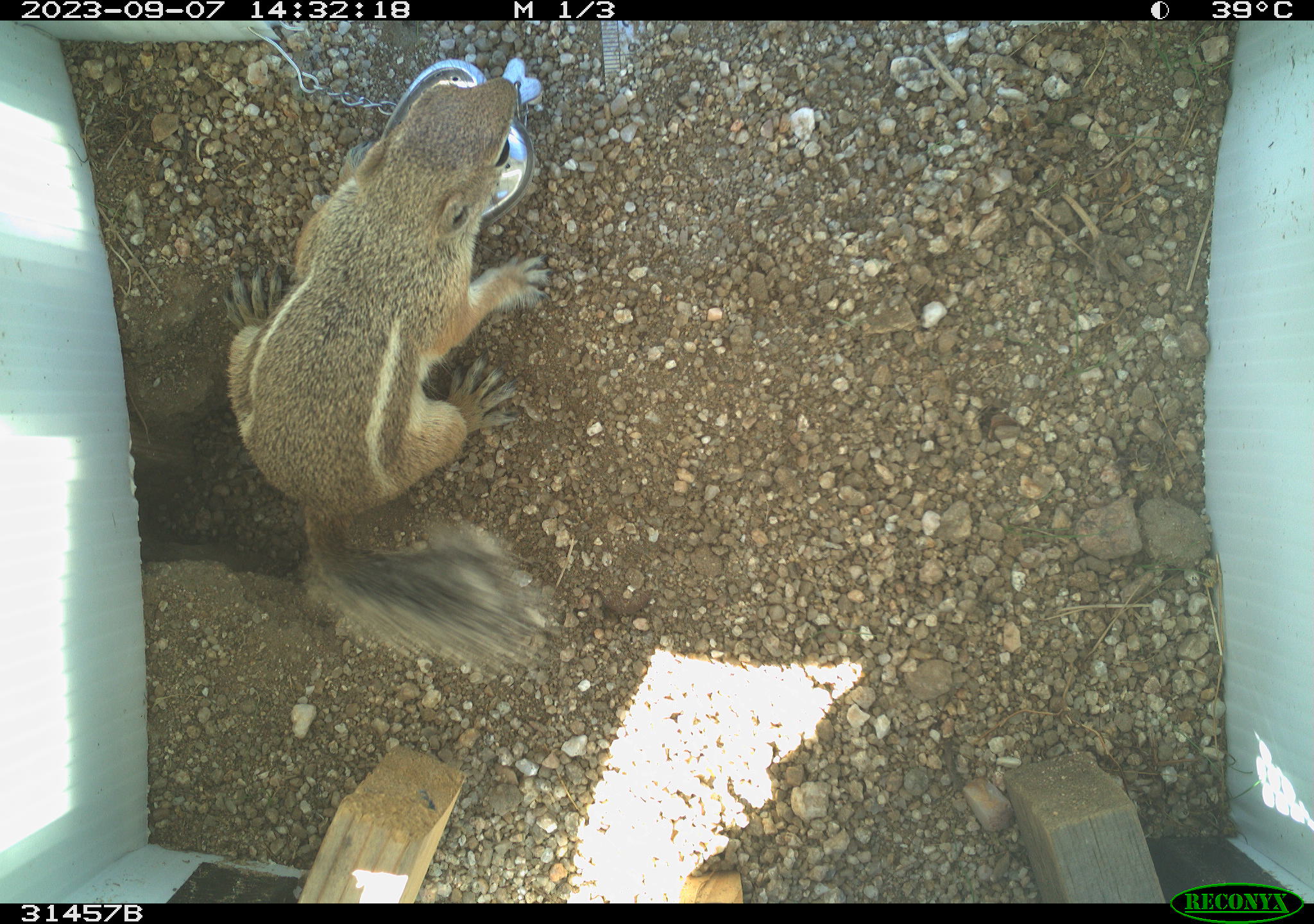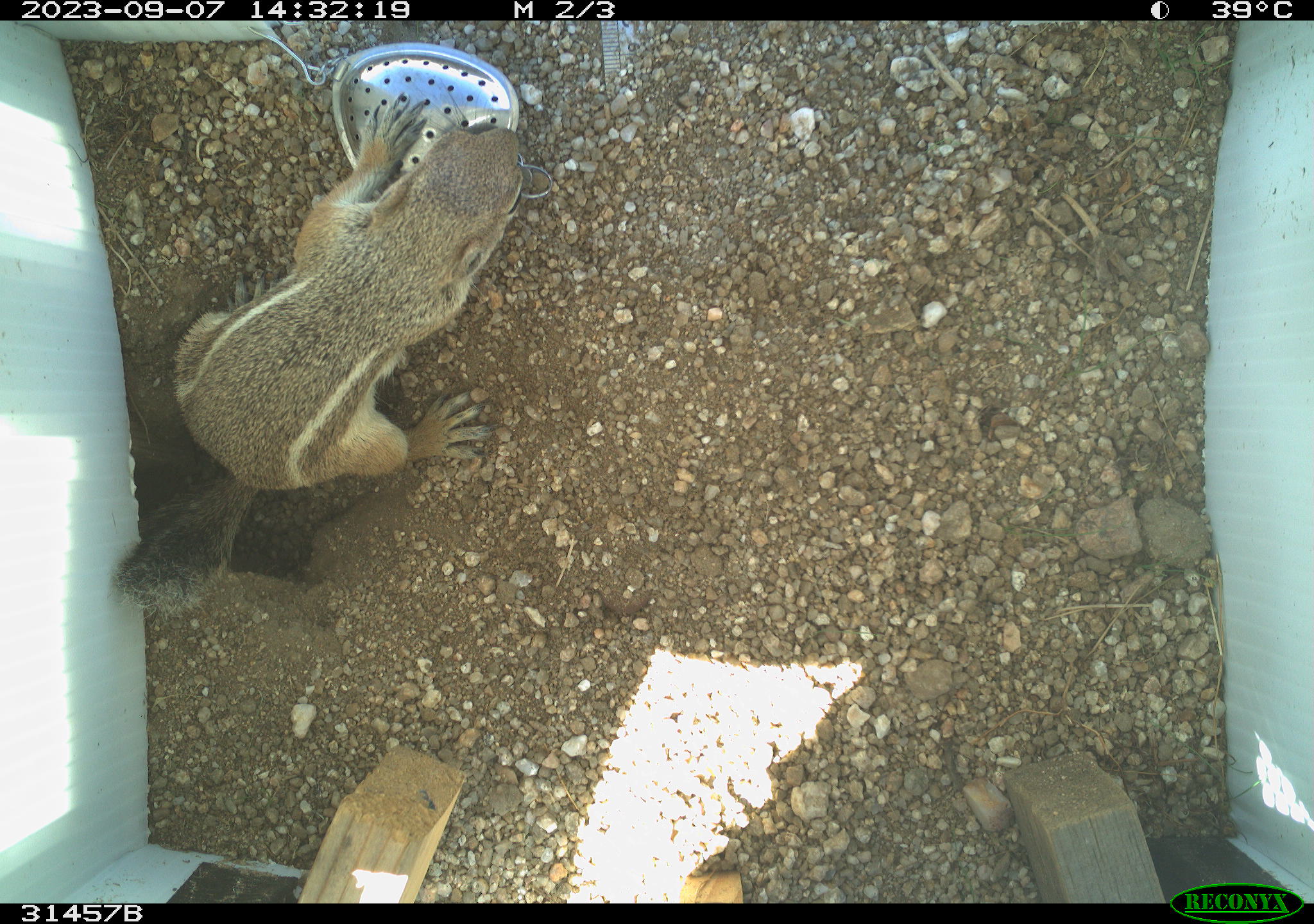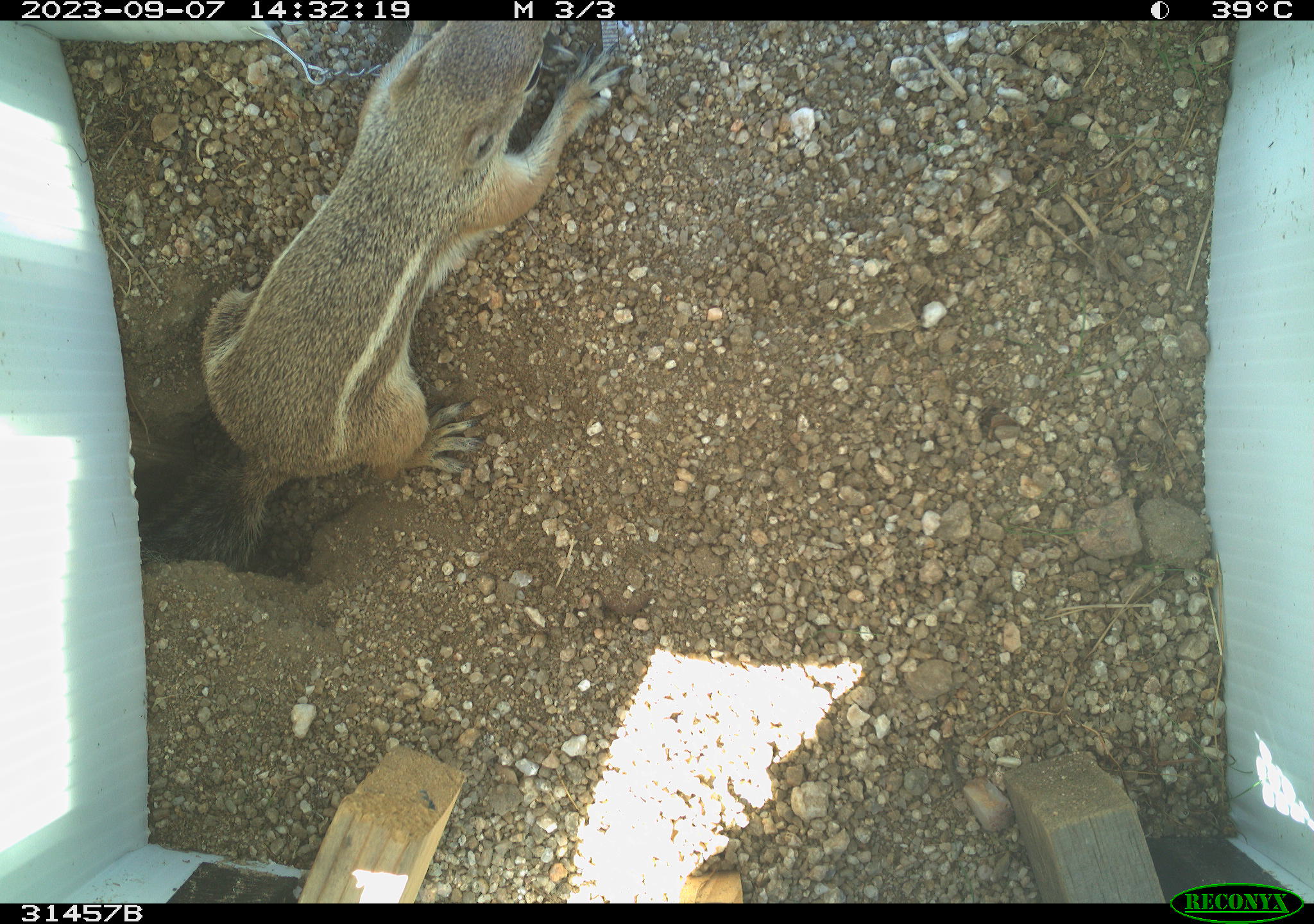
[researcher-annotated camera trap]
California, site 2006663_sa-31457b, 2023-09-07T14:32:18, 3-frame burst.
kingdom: Animalia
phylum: Chordata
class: Mammalia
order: Rodentia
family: Sciuridae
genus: Ammospermophilus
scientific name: Ammospermophilus leucurus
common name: white-tailed antelope squirrel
White-tailed antelope squirrel (Ammospermophilus leucurus).